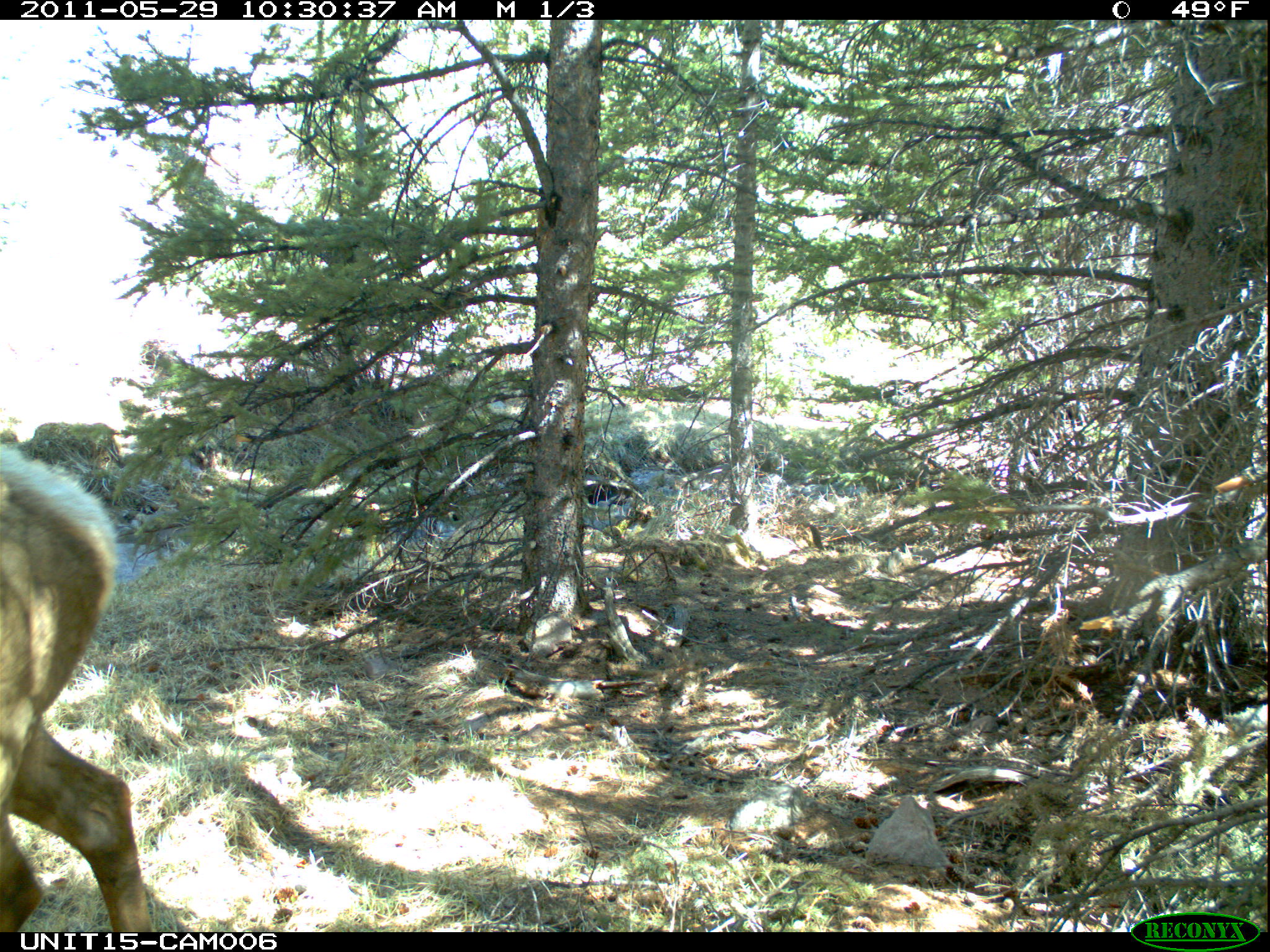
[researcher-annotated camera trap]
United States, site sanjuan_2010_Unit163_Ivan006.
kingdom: Animalia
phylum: Chordata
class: Mammalia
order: Artiodactyla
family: Cervidae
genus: Cervus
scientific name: Cervus elaphus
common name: red deer